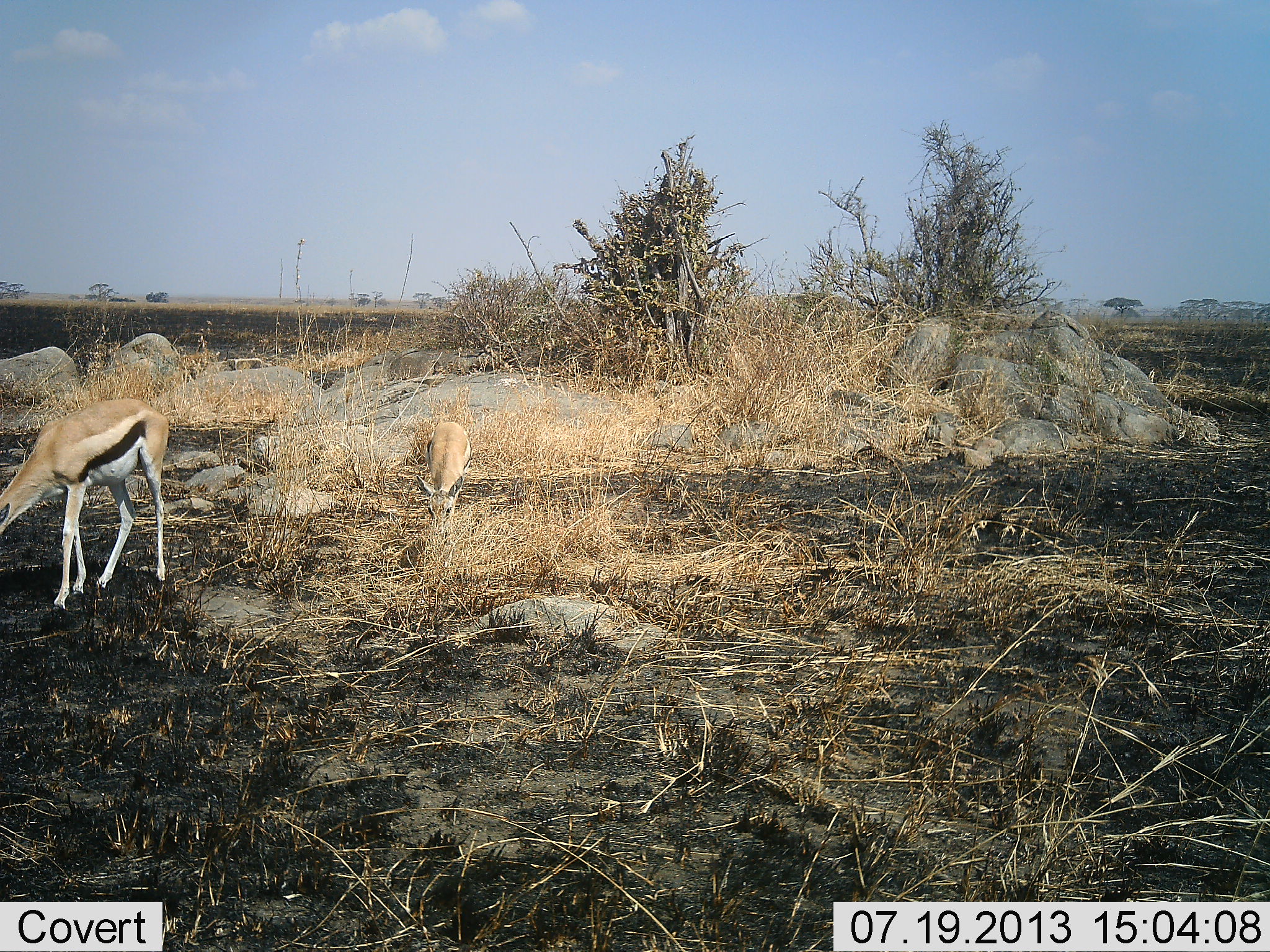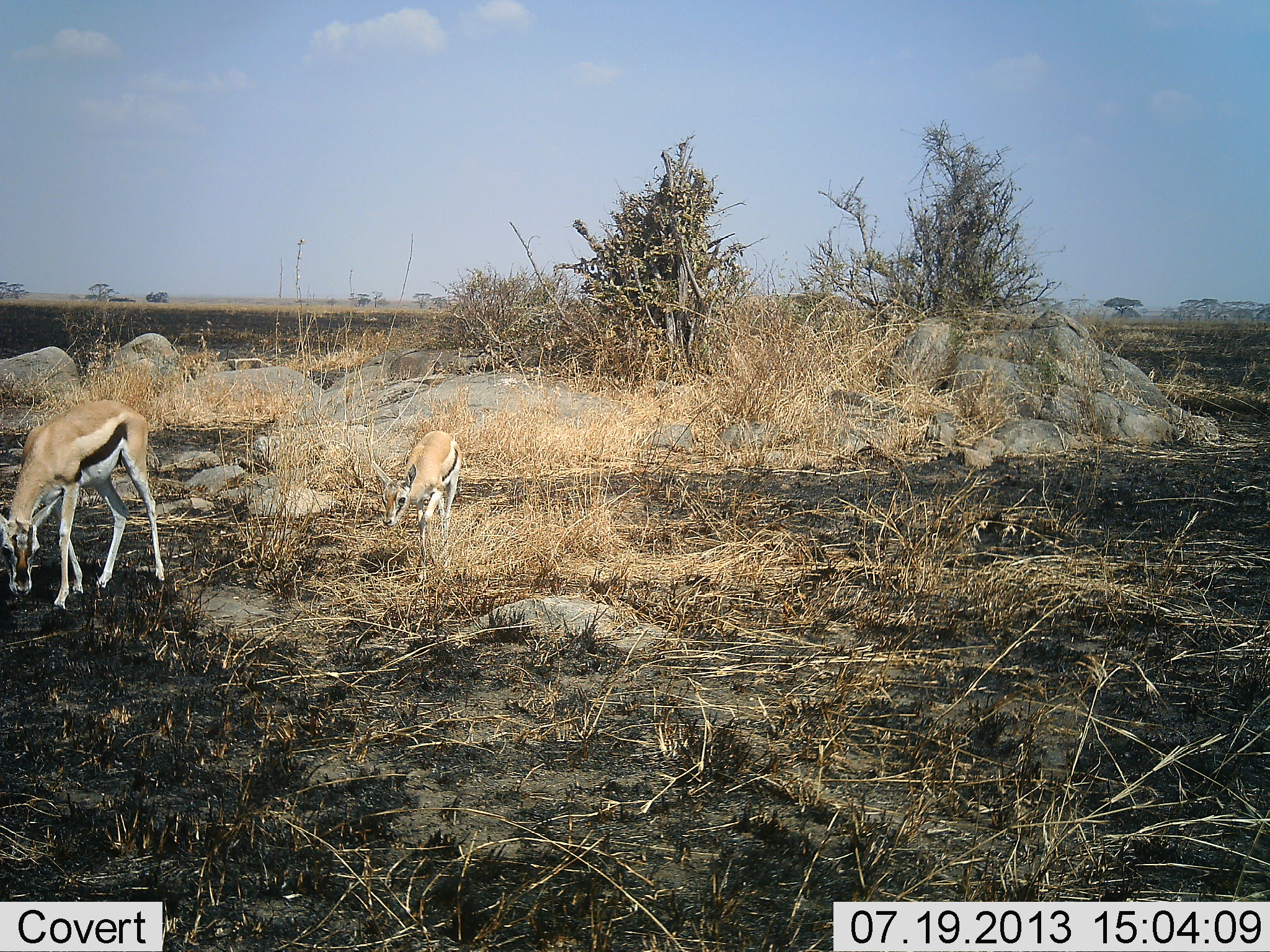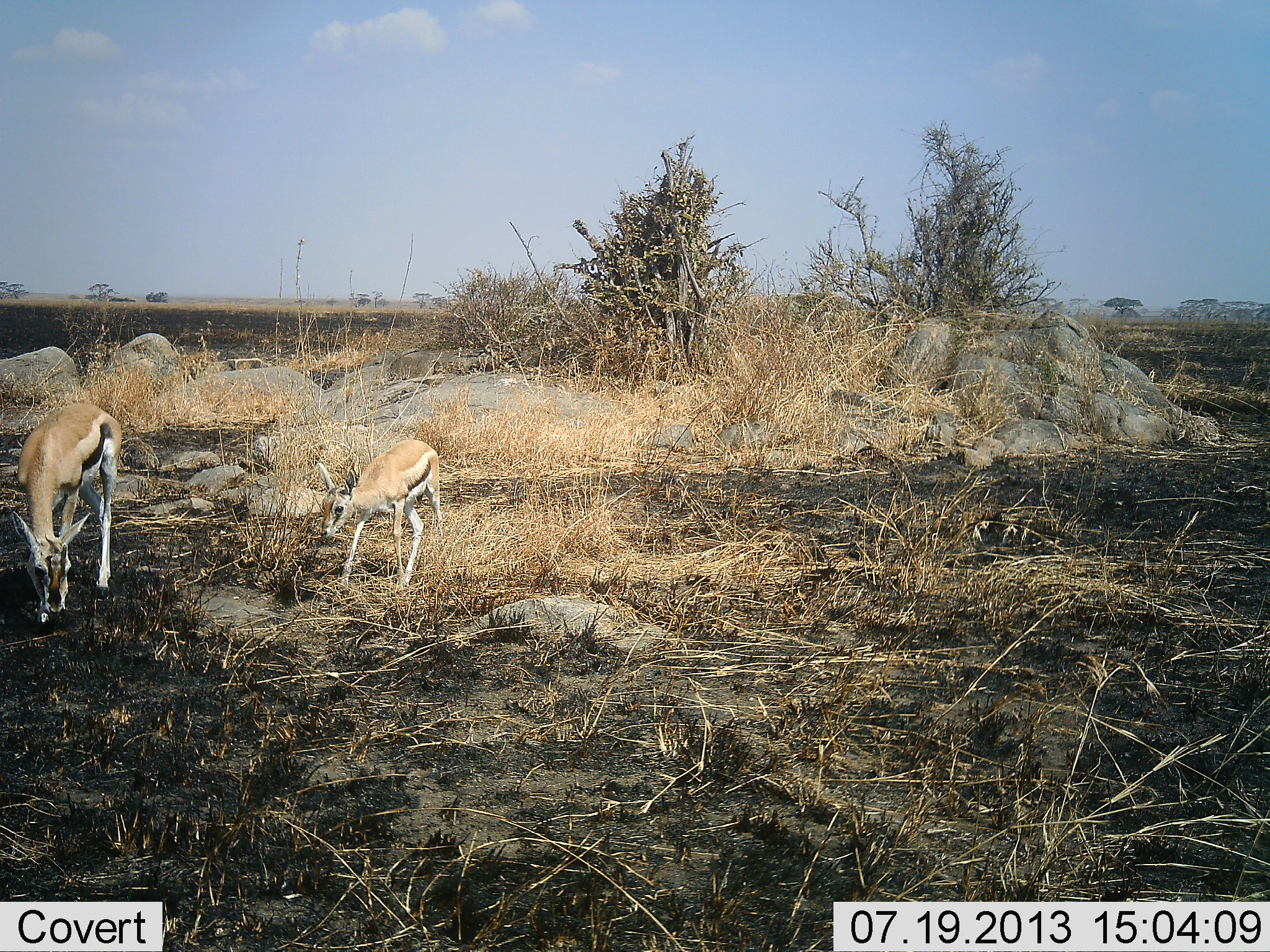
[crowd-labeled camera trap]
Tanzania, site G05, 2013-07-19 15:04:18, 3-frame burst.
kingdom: Animalia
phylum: Chordata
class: Mammalia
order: Artiodactyla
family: Bovidae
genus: Eudorcas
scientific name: Eudorcas thomsonii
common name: thomson's gazelle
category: gazellethomsons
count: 2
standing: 12%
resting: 0%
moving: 50%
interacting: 0%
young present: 38%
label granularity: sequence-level